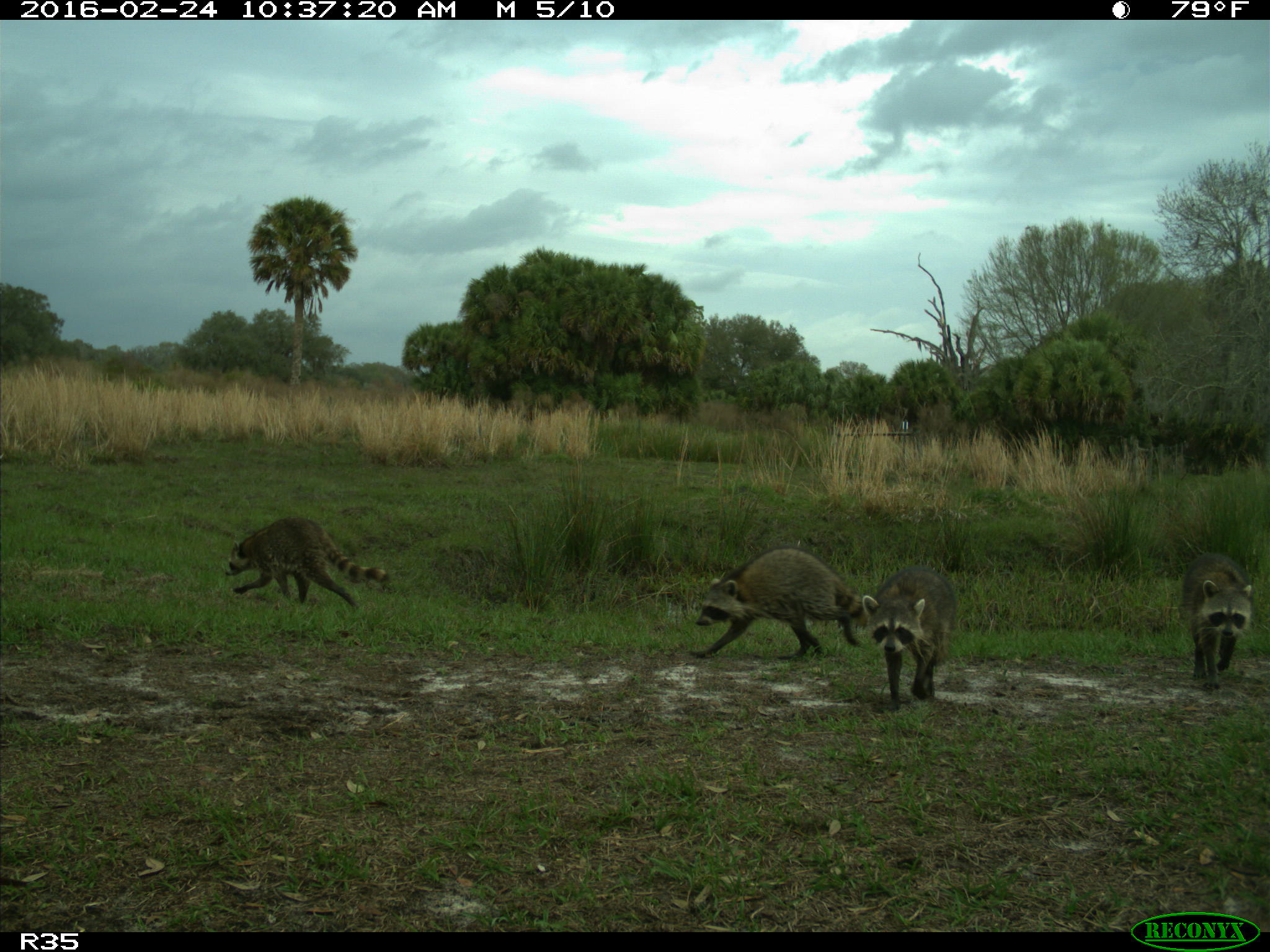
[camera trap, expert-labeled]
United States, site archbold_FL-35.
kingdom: Animalia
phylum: Chordata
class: Mammalia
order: Carnivora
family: Procyonidae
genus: Procyon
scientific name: Procyon lotor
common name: common raccoon